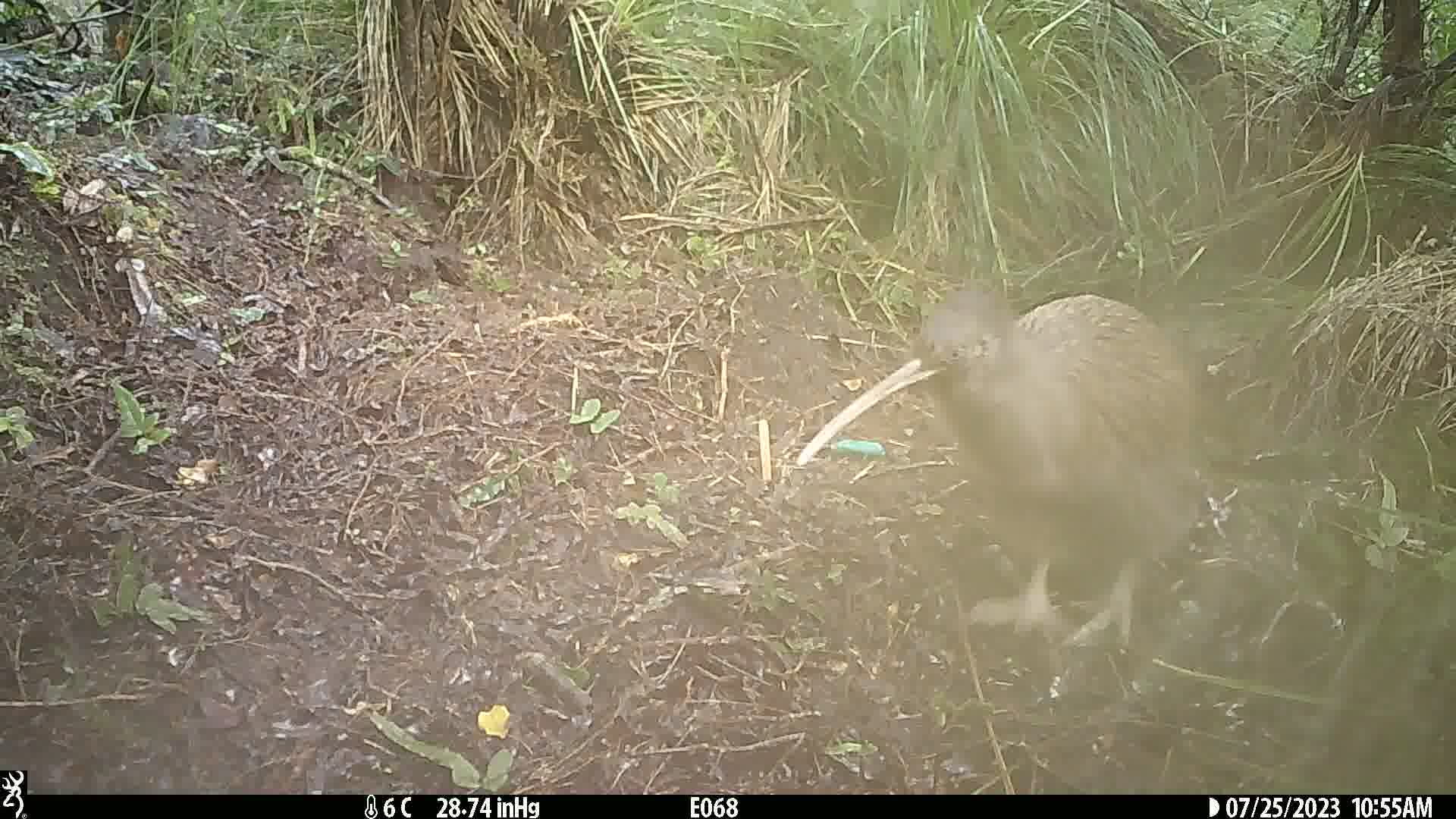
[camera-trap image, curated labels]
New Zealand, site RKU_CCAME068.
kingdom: Animalia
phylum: Chordata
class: Aves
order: Apterygiformes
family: Apterygidae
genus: Apteryx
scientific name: Apteryx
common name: kiwi